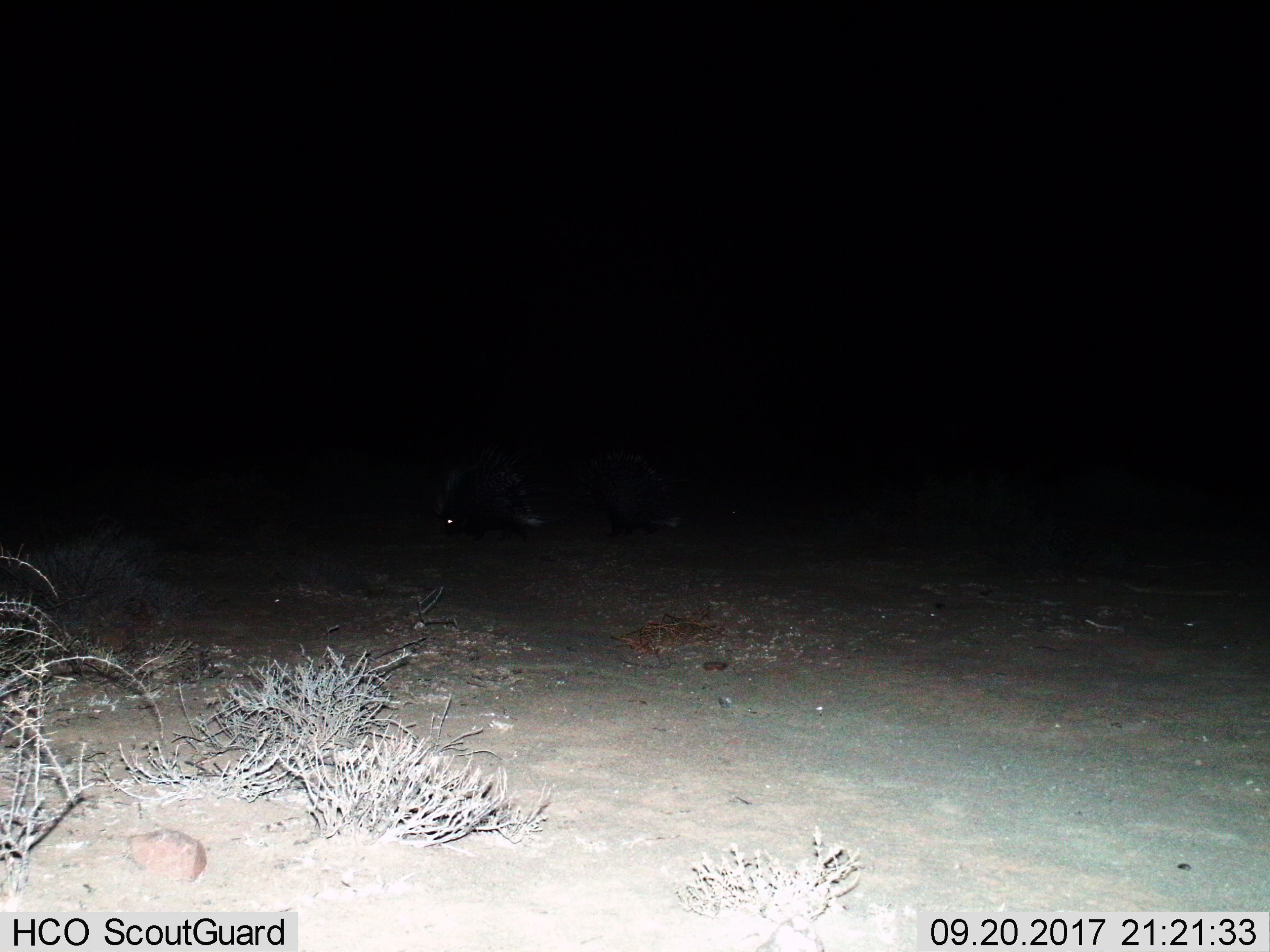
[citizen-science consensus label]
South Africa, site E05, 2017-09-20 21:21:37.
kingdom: Animalia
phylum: Chordata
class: Mammalia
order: Rodentia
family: Hystricidae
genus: Hystrix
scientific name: Hystrix africaeaustralis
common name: cape porcupine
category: porcupine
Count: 2.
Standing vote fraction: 20%.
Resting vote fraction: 0%.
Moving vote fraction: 60%.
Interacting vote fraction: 0%.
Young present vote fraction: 0%.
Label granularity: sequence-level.